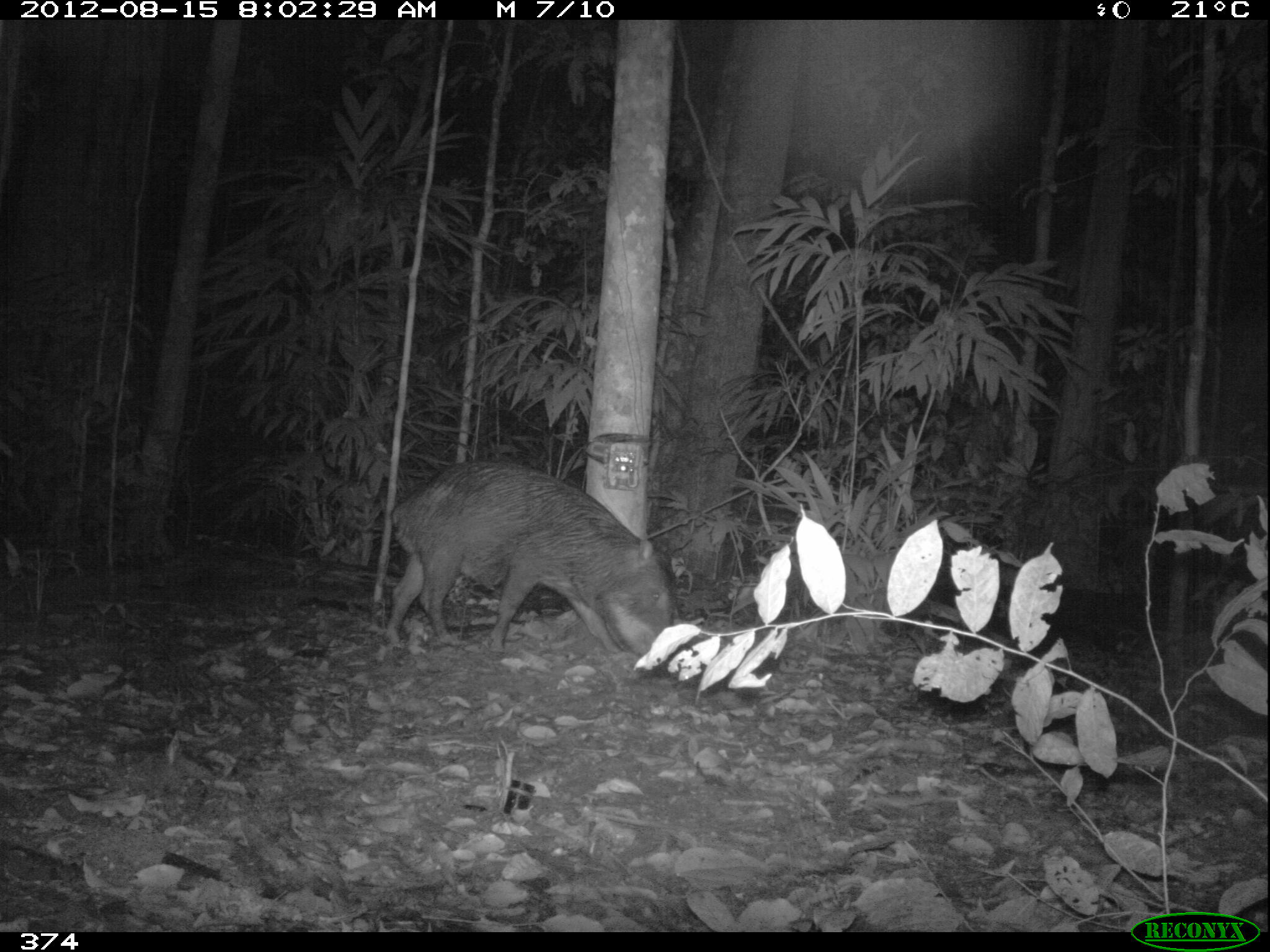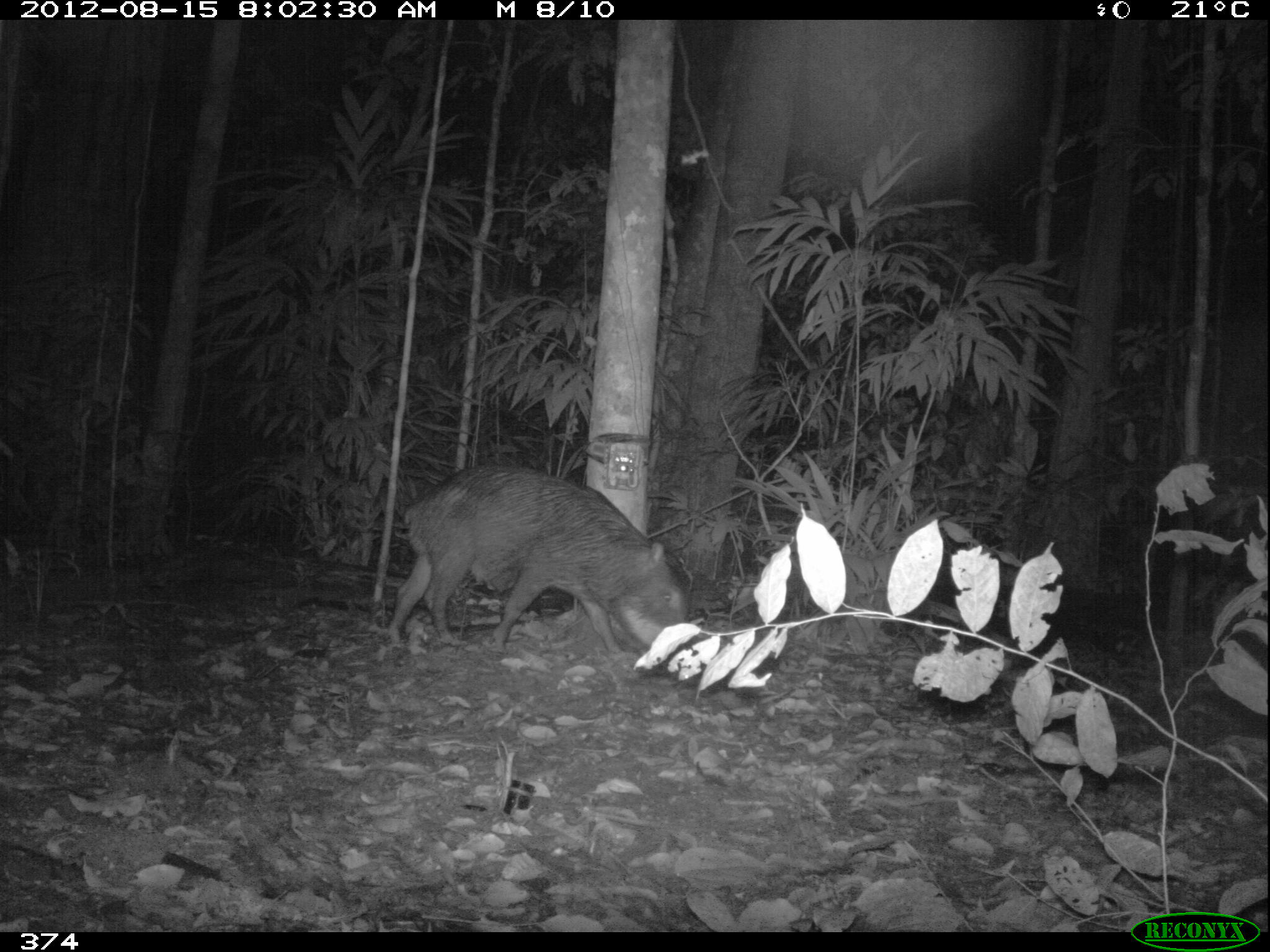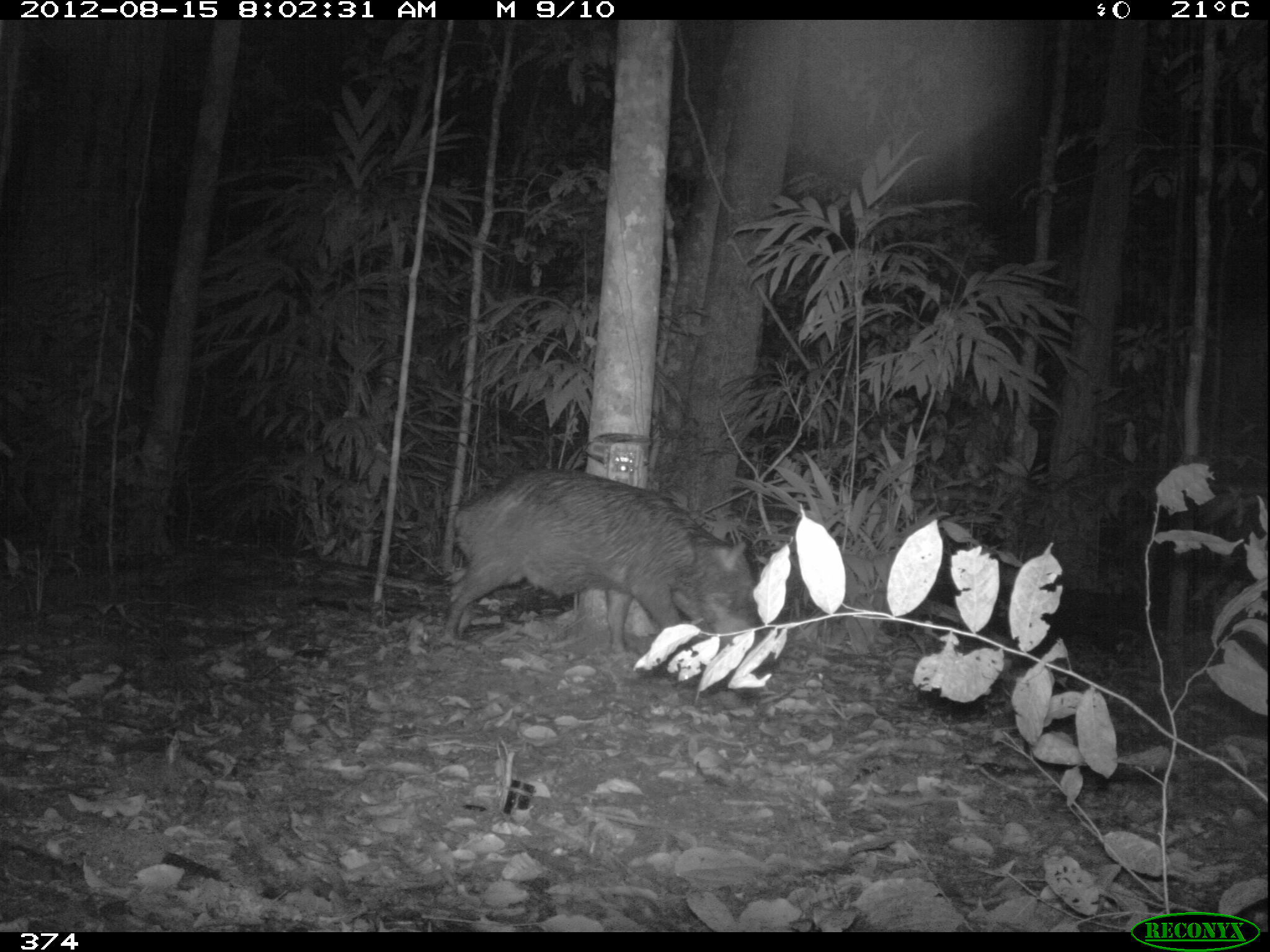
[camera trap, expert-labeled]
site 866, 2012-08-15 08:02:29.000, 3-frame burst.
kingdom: Animalia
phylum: Chordata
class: Mammalia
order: Artiodactyla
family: Tayassuidae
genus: Tayassu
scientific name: Tayassu pecari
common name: white-lipped peccary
Tayassu pecari (white-lipped peccary).